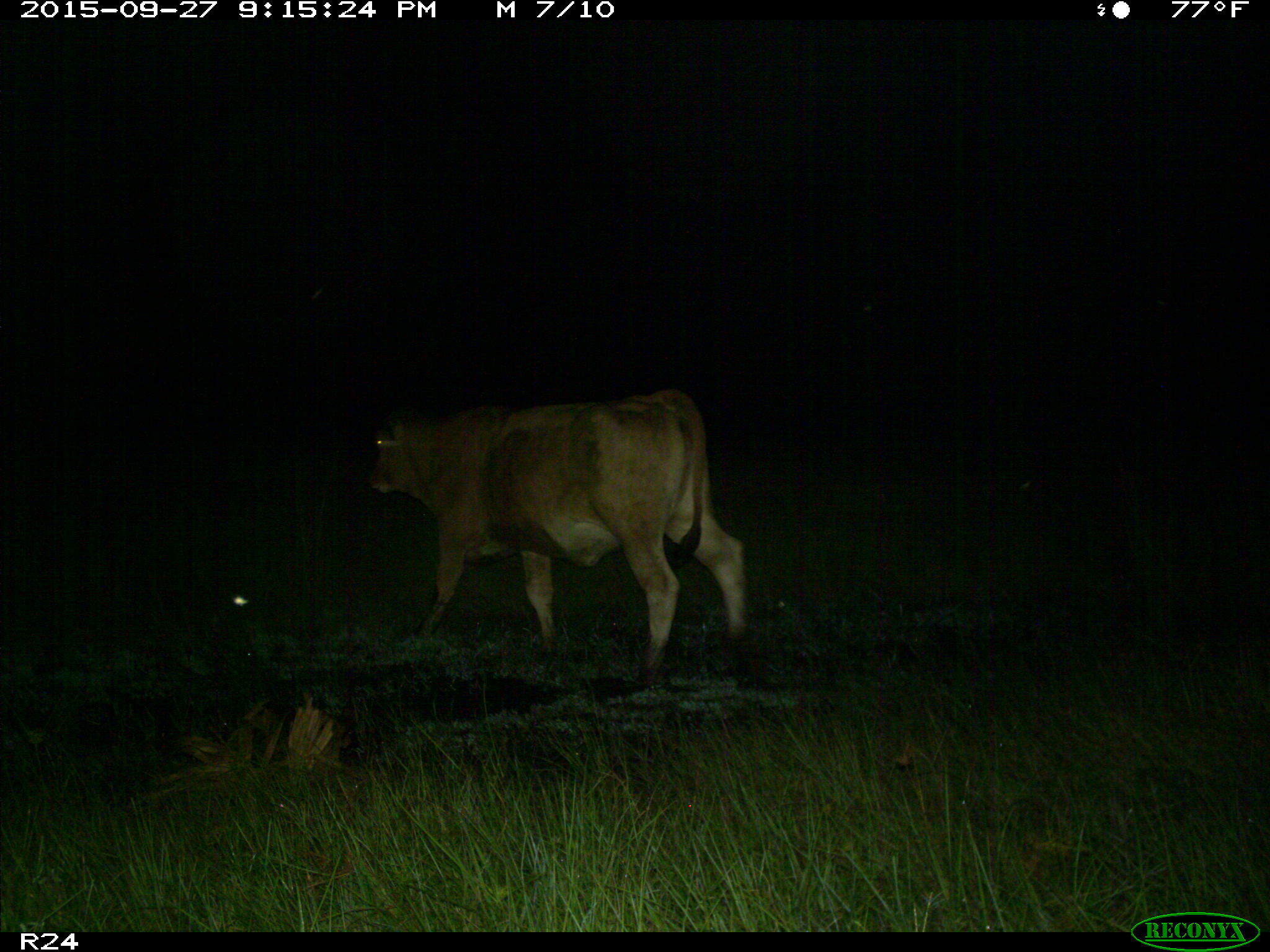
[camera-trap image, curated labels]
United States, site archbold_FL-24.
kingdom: Animalia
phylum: Chordata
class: Mammalia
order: Artiodactyla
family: Bovidae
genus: Bos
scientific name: Bos taurus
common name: domestic cow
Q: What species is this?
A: Bos taurus (domestic cow).